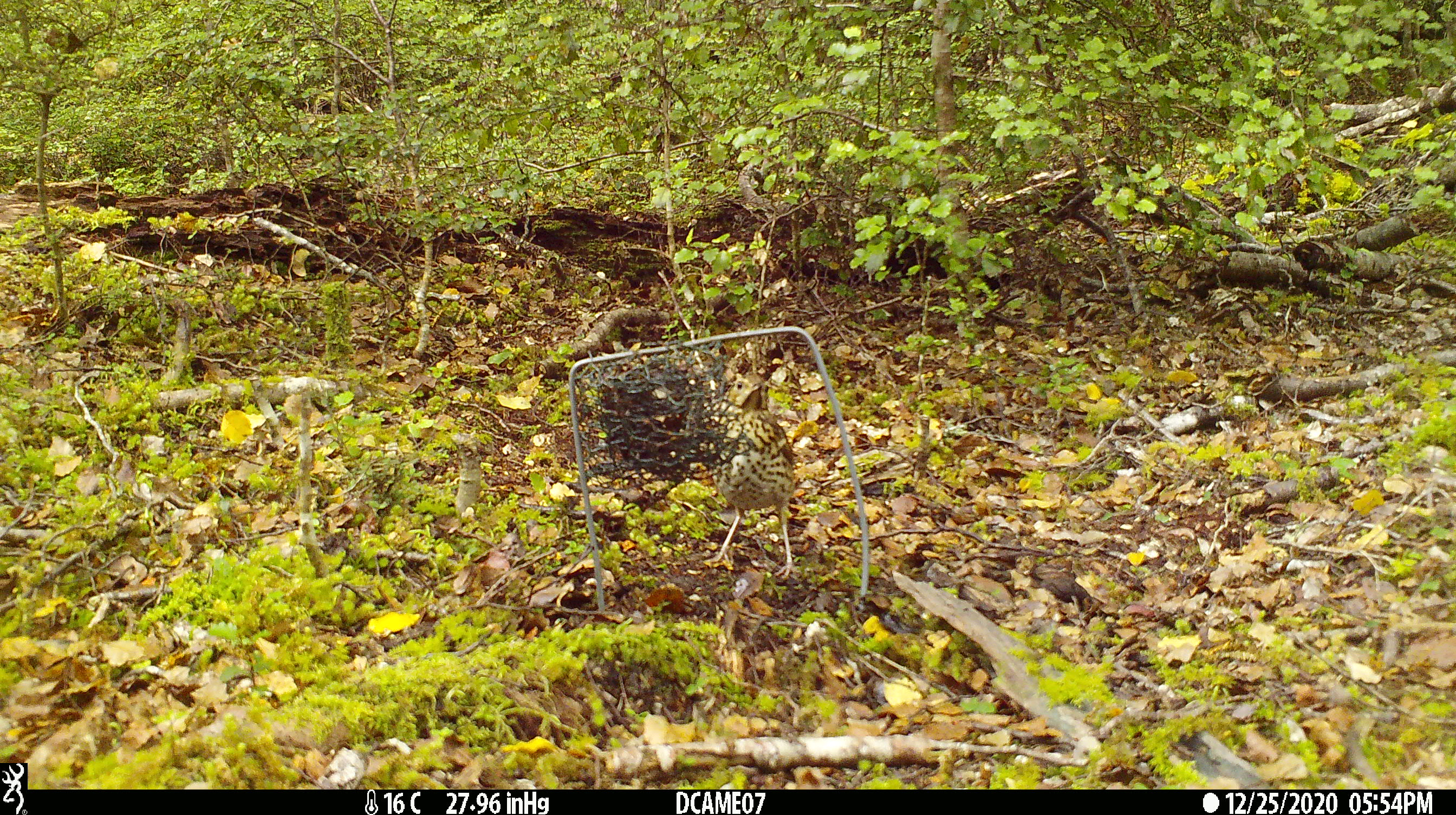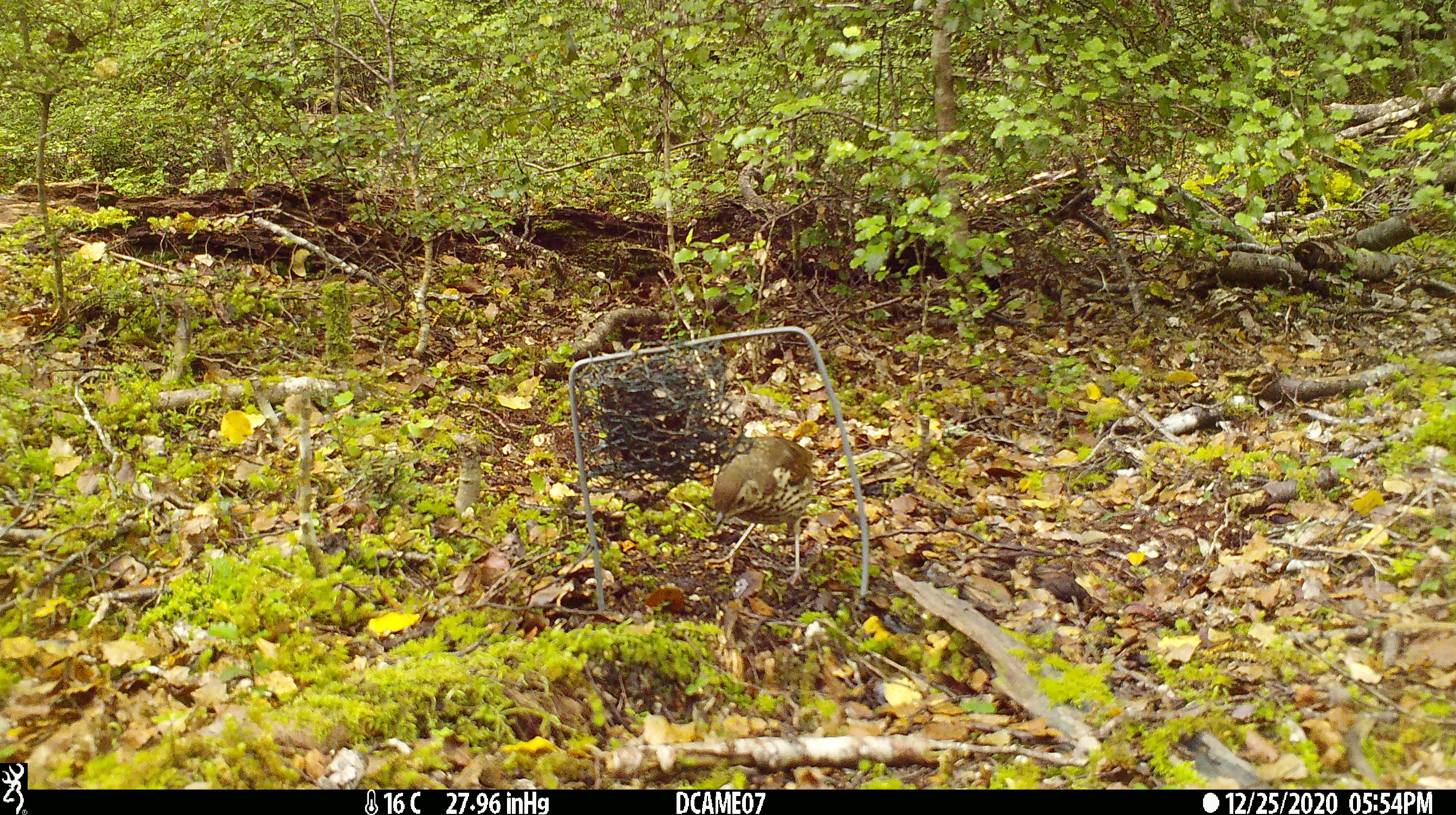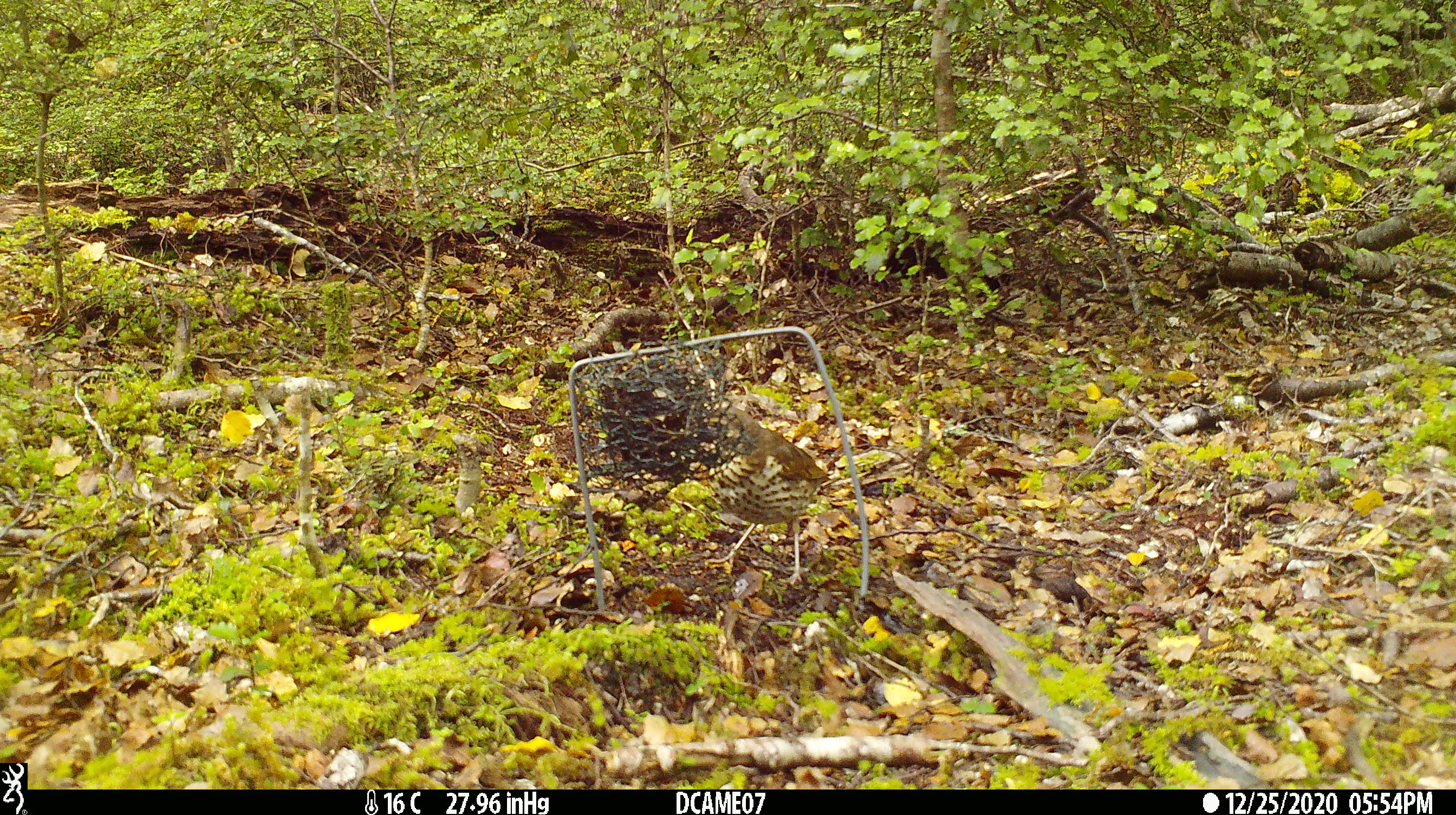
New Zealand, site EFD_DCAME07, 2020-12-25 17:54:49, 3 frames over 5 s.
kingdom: Animalia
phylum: Chordata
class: Aves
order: Passeriformes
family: Turdidae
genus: Turdus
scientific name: Turdus philomelos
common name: song thrush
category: thrush